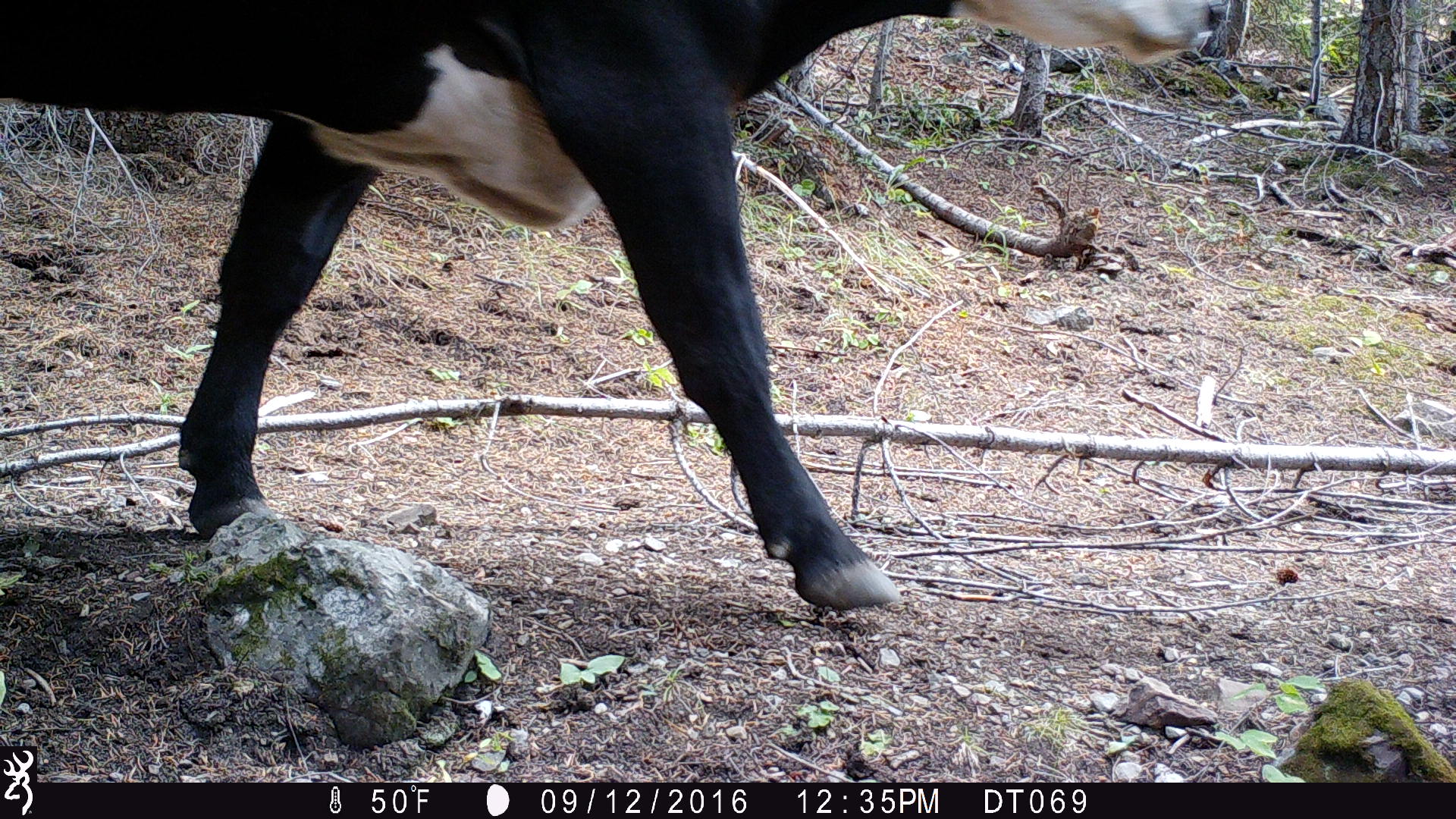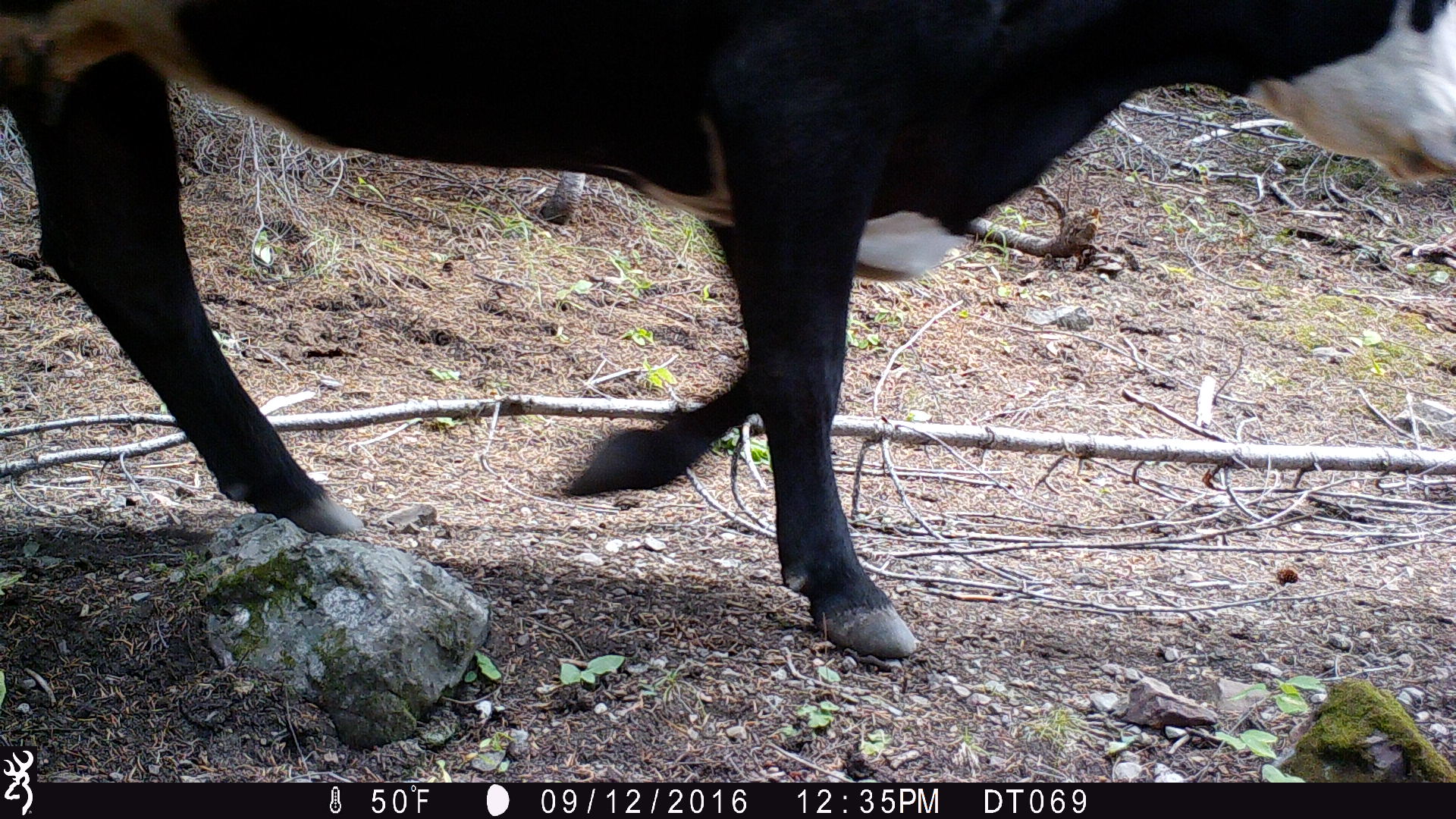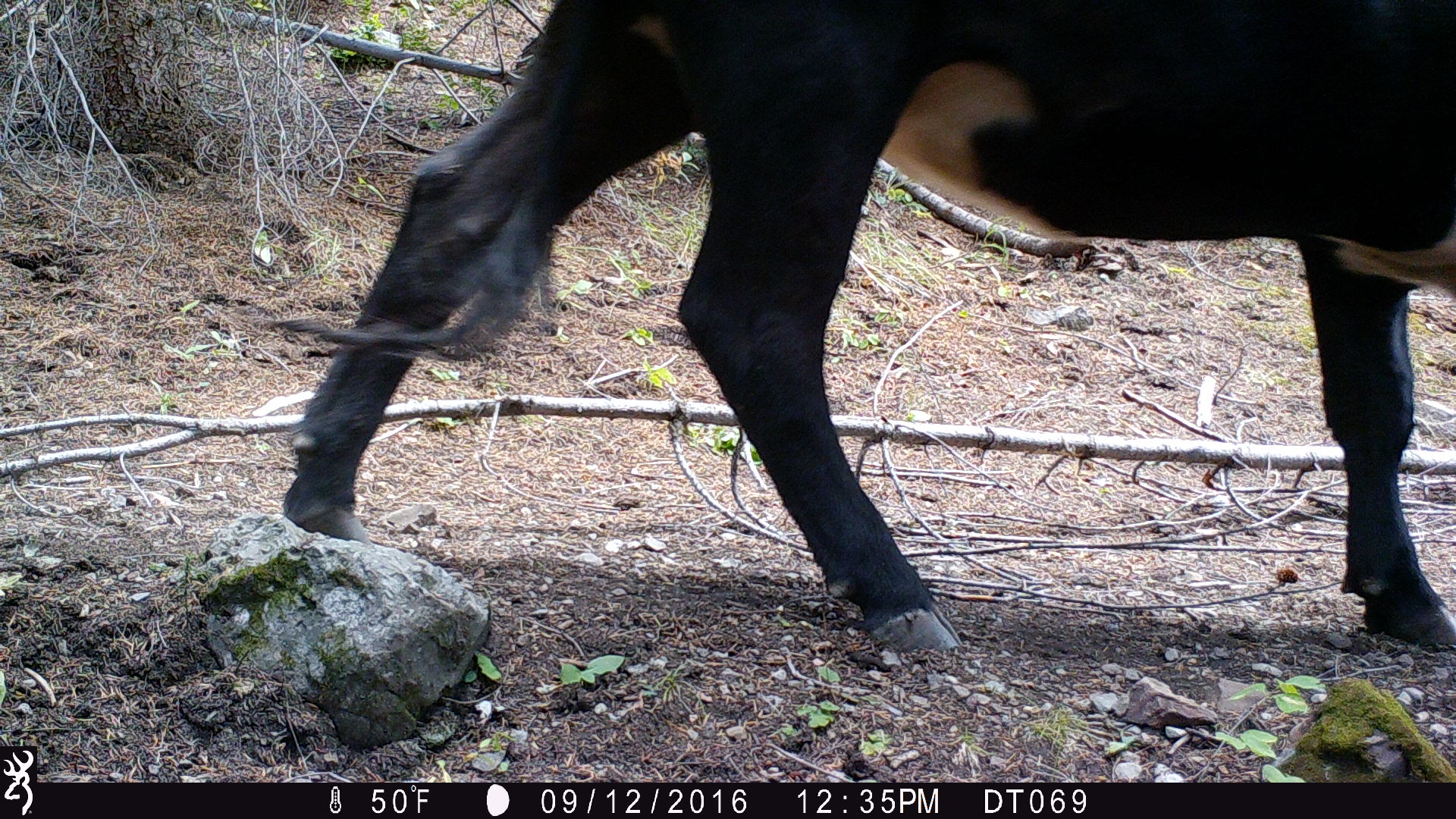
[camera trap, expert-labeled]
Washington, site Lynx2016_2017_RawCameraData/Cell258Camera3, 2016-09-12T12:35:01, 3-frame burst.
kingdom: Animalia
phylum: Chordata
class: Mammalia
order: Artiodactyla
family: Bovidae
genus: Bos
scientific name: Bos taurus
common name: domestic cattle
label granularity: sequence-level